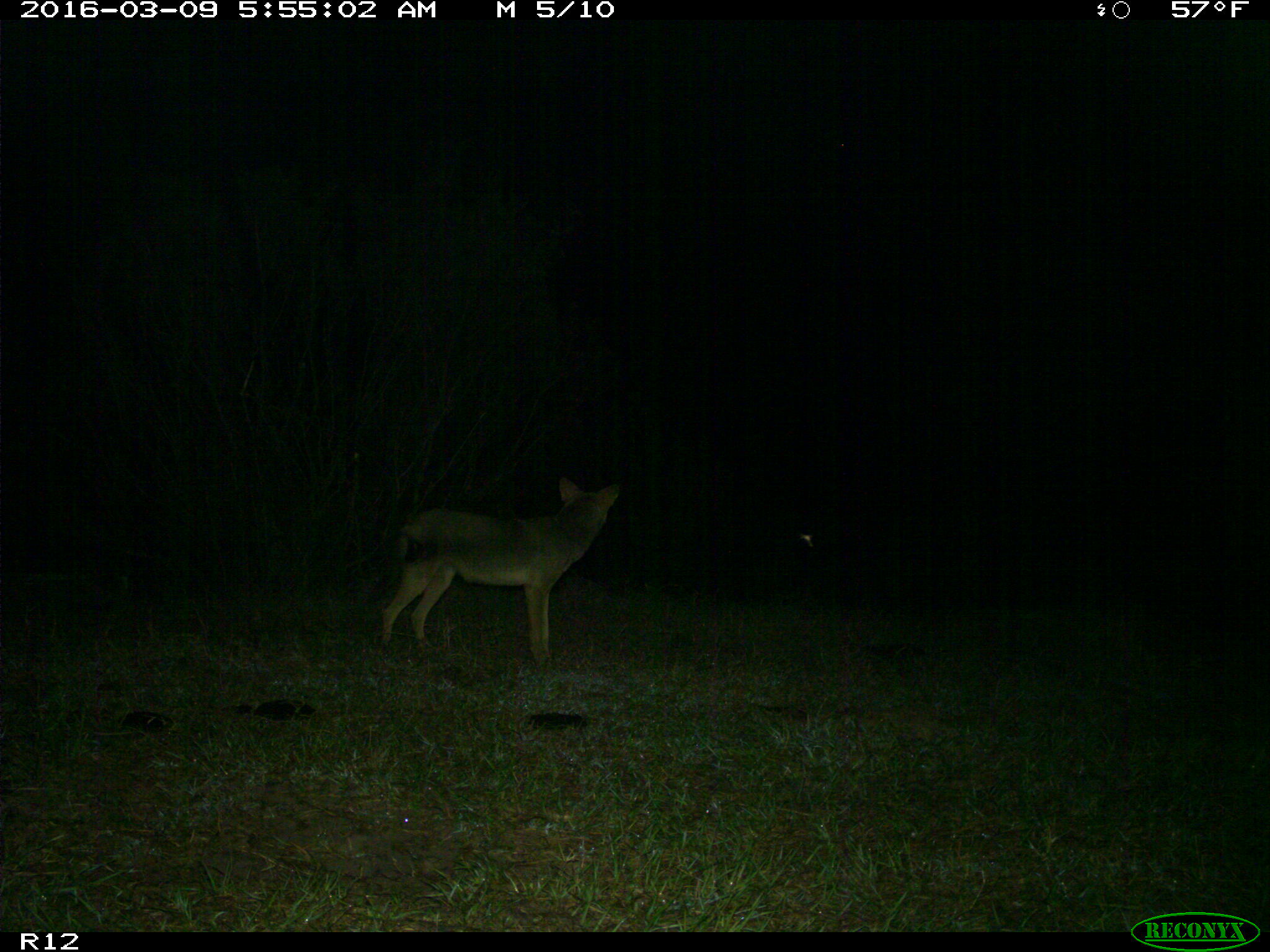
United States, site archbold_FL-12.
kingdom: Animalia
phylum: Chordata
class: Mammalia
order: Carnivora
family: Canidae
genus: Canis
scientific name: Canis latrans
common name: coyote